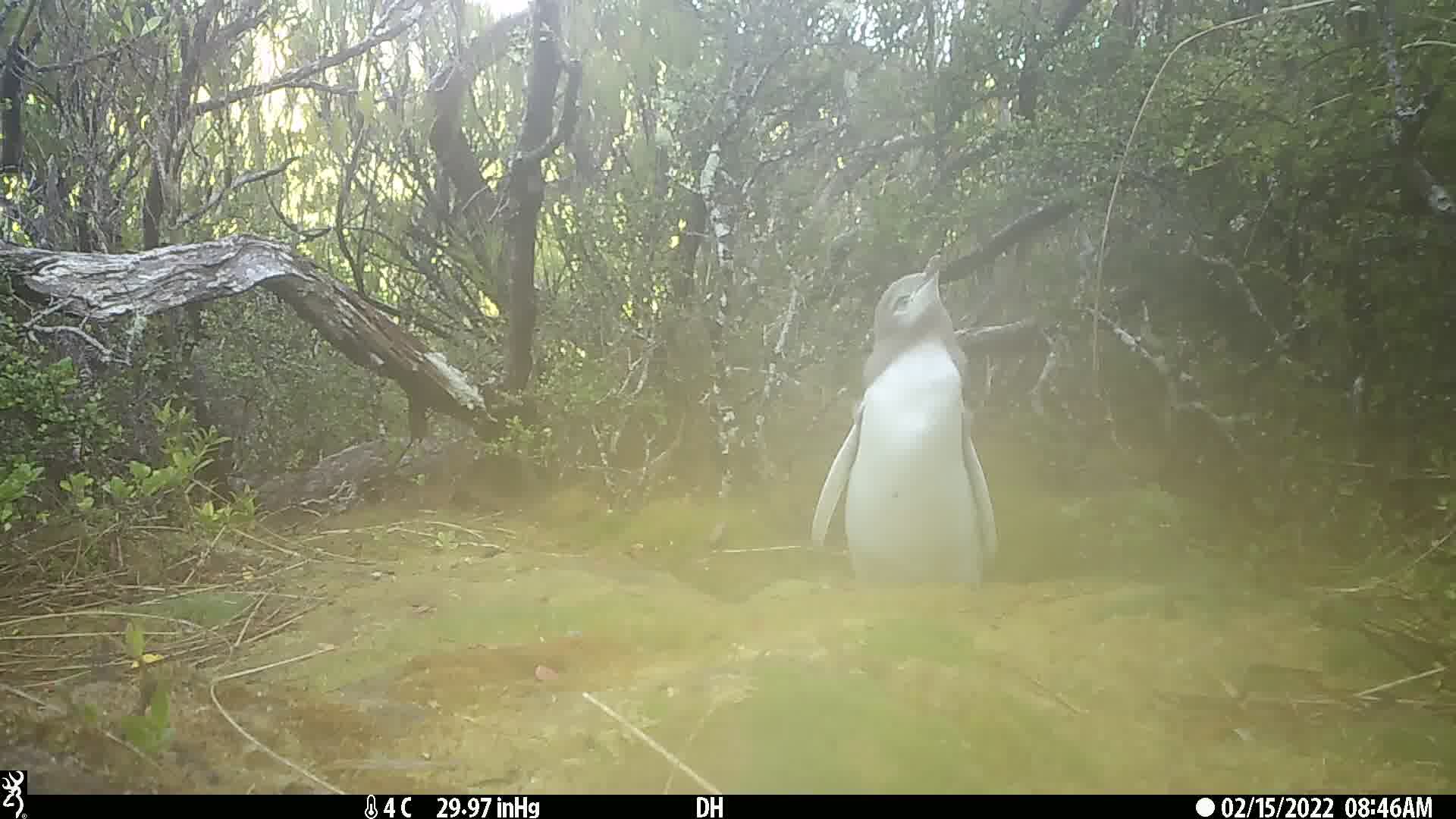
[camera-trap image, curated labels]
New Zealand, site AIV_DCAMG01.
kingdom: Animalia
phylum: Chordata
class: Aves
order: Sphenisciformes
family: Spheniscidae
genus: Megadyptes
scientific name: Megadyptes antipodes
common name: yellow-eyed penguin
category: yellow eyed penguin